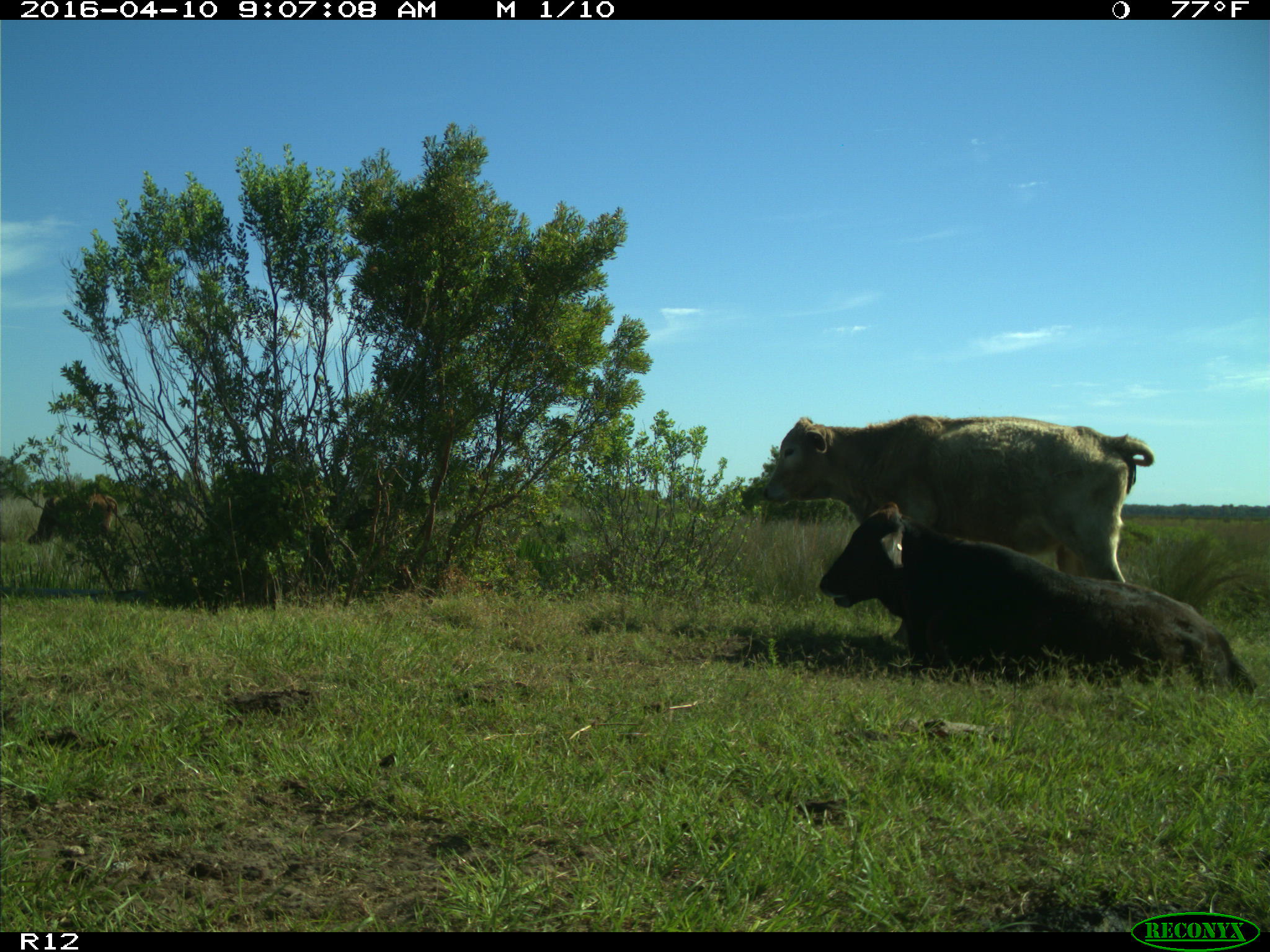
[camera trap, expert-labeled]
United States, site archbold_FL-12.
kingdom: Animalia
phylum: Chordata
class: Mammalia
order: Artiodactyla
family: Bovidae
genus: Bos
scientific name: Bos taurus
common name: domestic cow